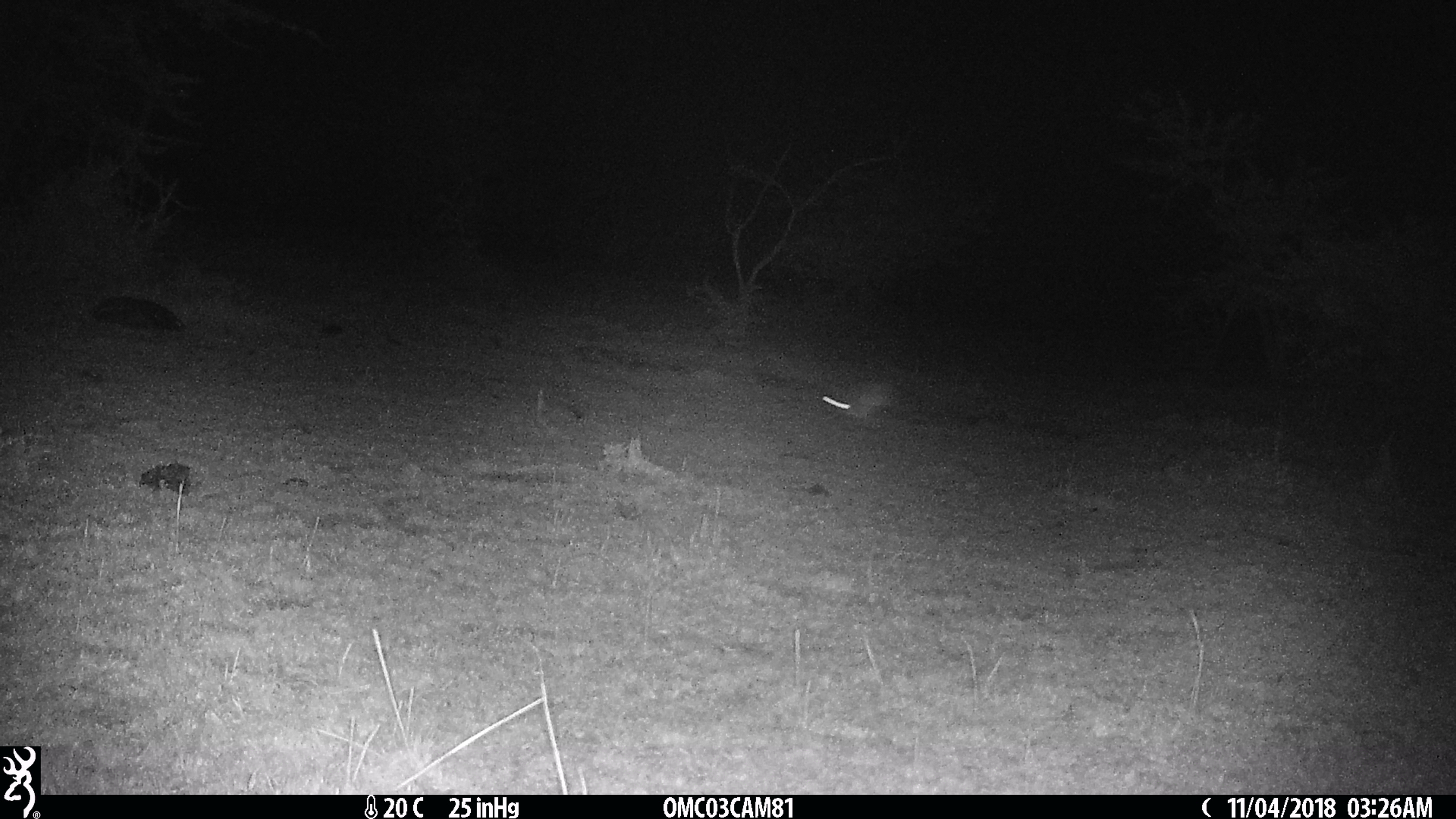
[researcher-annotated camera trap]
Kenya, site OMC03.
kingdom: Animalia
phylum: Chordata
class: Mammalia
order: Lagomorpha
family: Leporidae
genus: Lepus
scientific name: Lepus capensis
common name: cape hare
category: hare